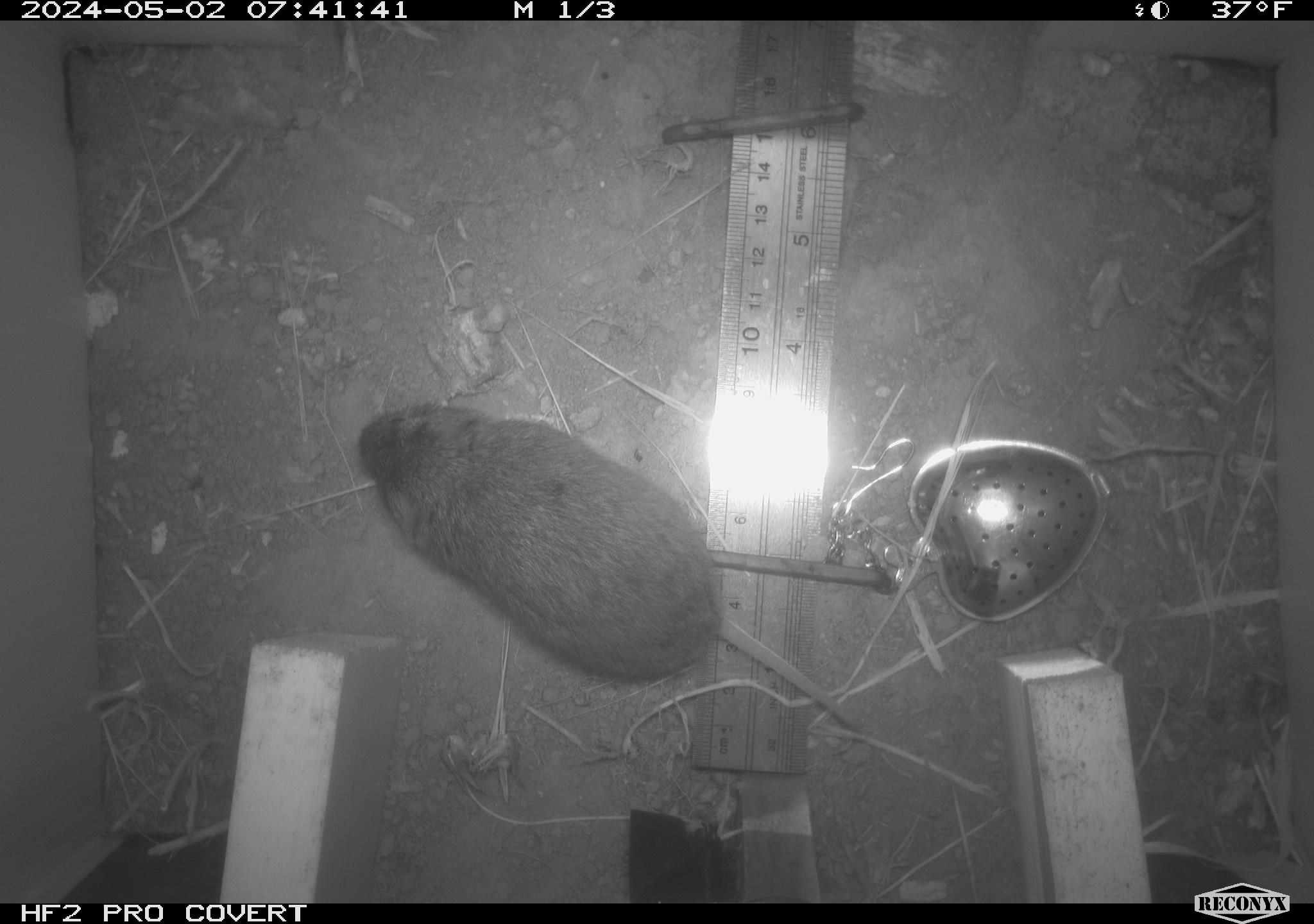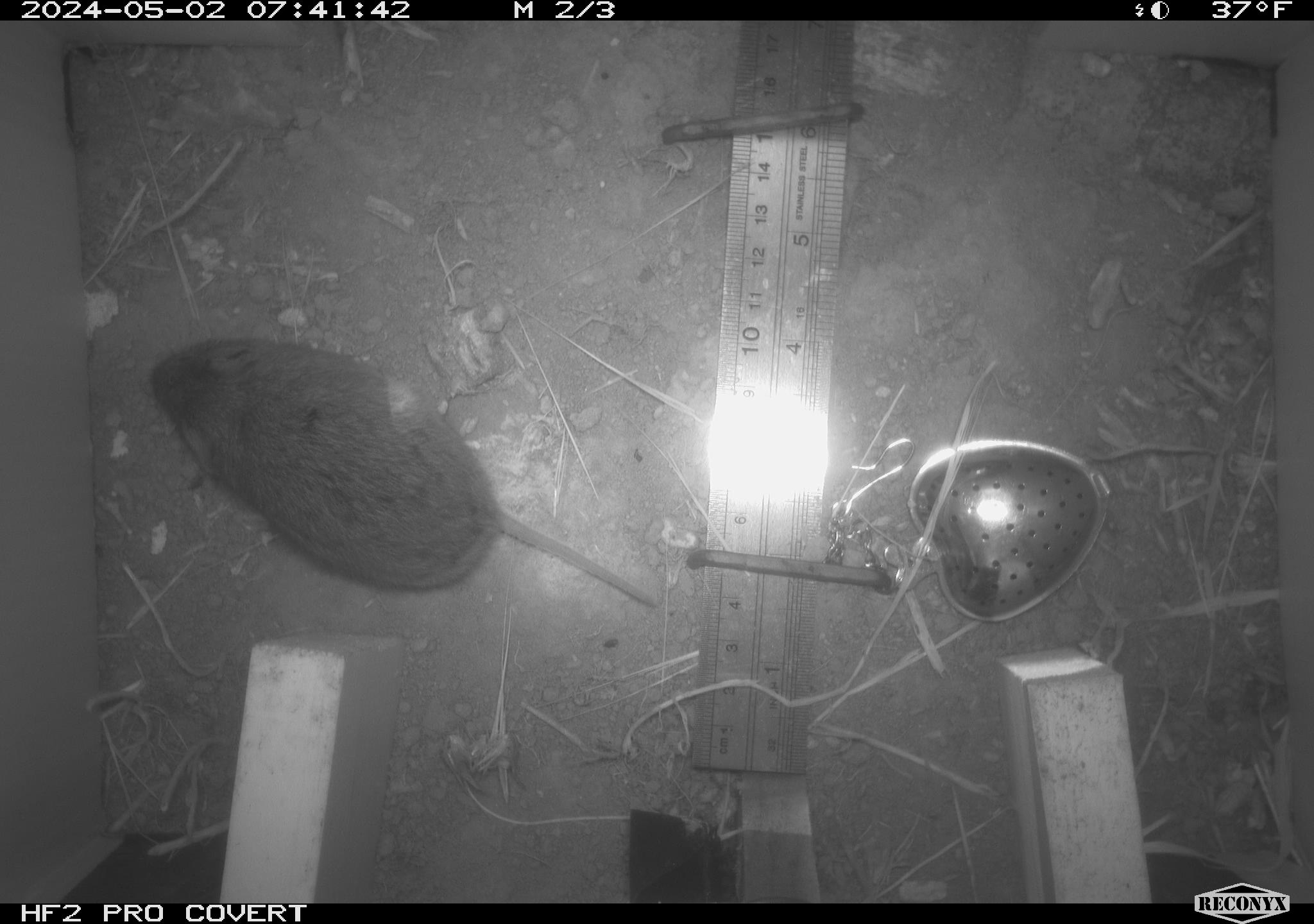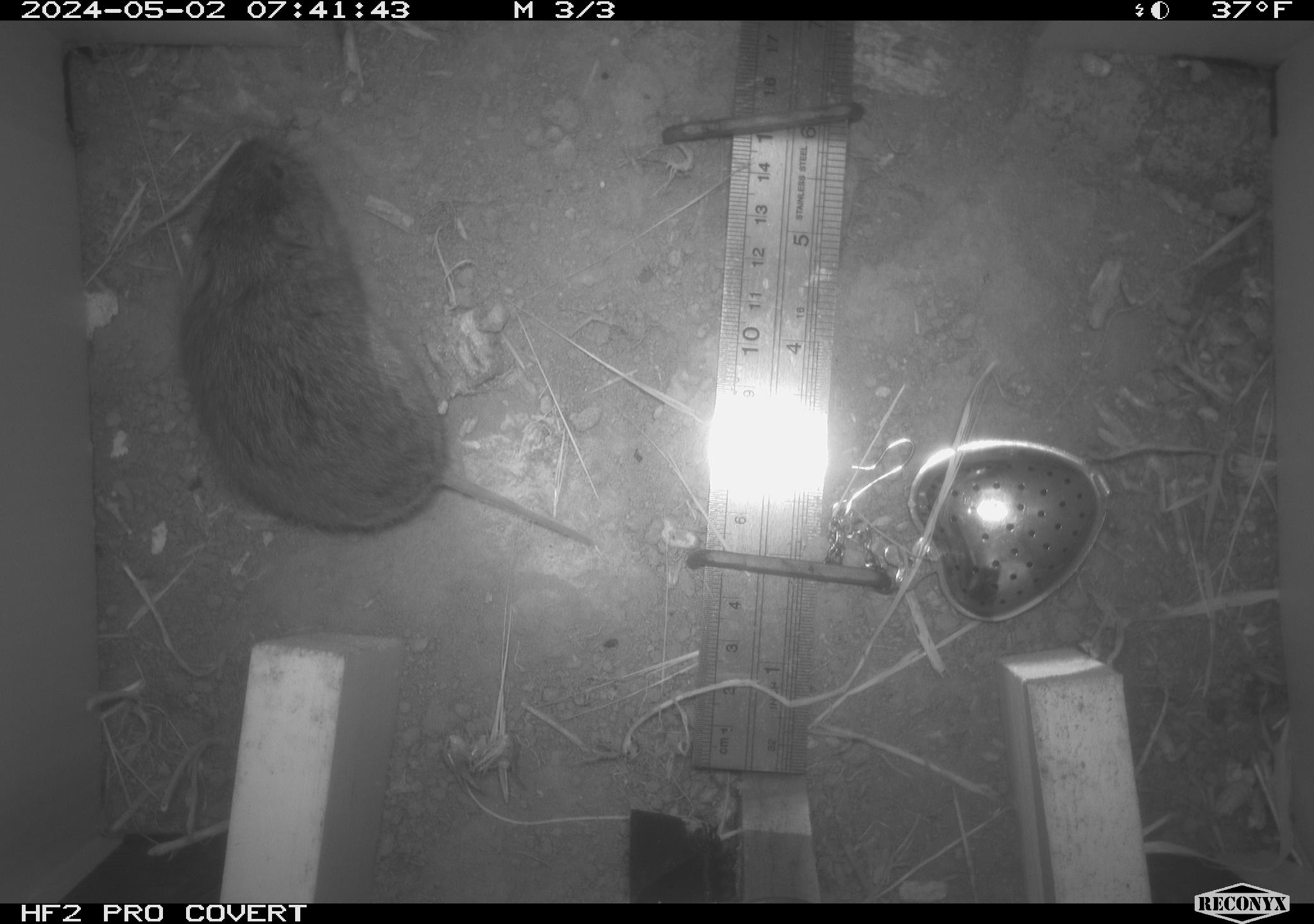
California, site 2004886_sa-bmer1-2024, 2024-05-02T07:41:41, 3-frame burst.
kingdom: Animalia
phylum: Chordata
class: Mammalia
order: Rodentia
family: Cricetidae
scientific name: Arvicolinae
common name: voles, lemmings, and muskrats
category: arvicolinae subfamily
Arvicolinae subfamily (voles, lemmings, and muskrats) (Arvicolinae).